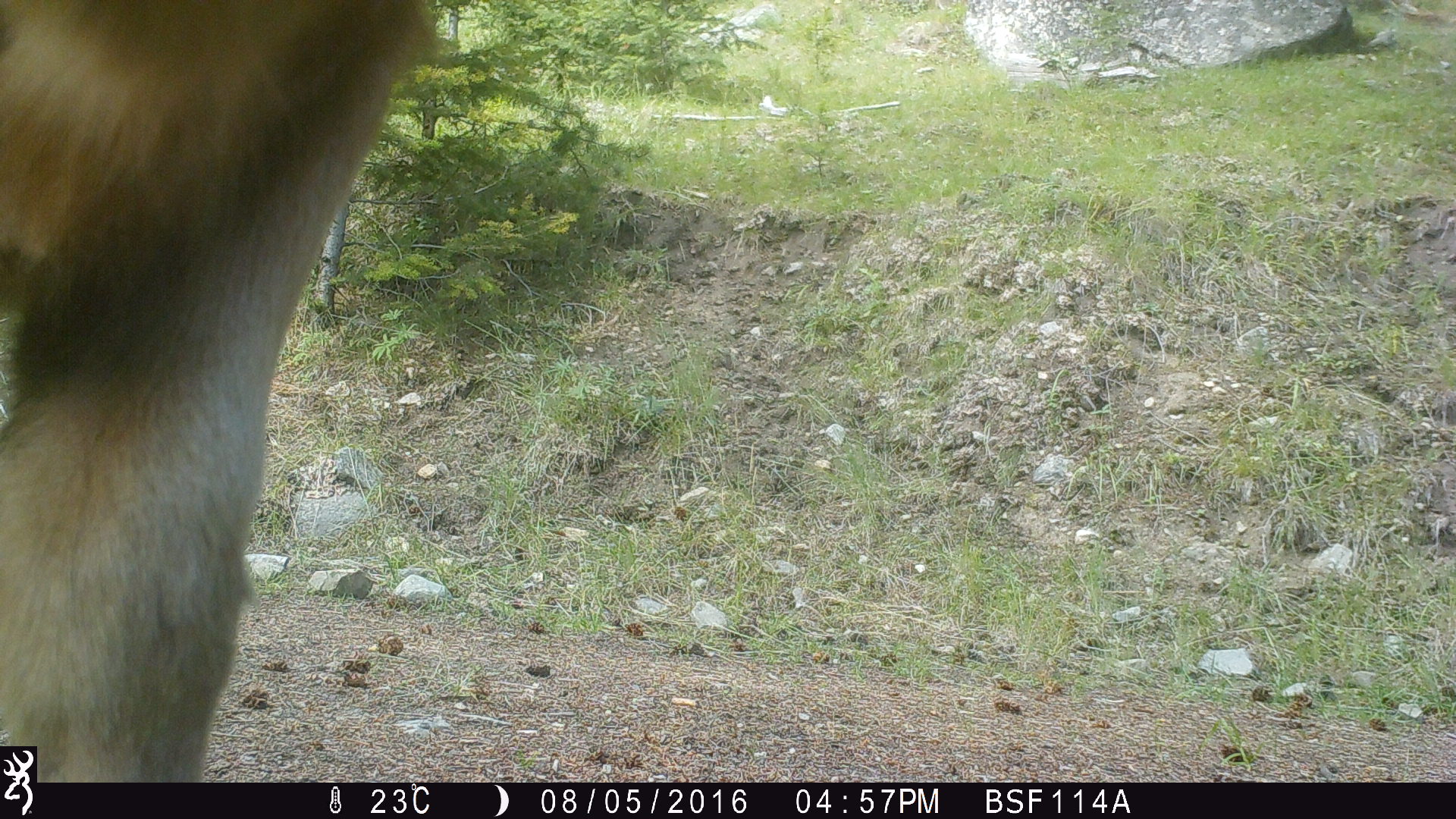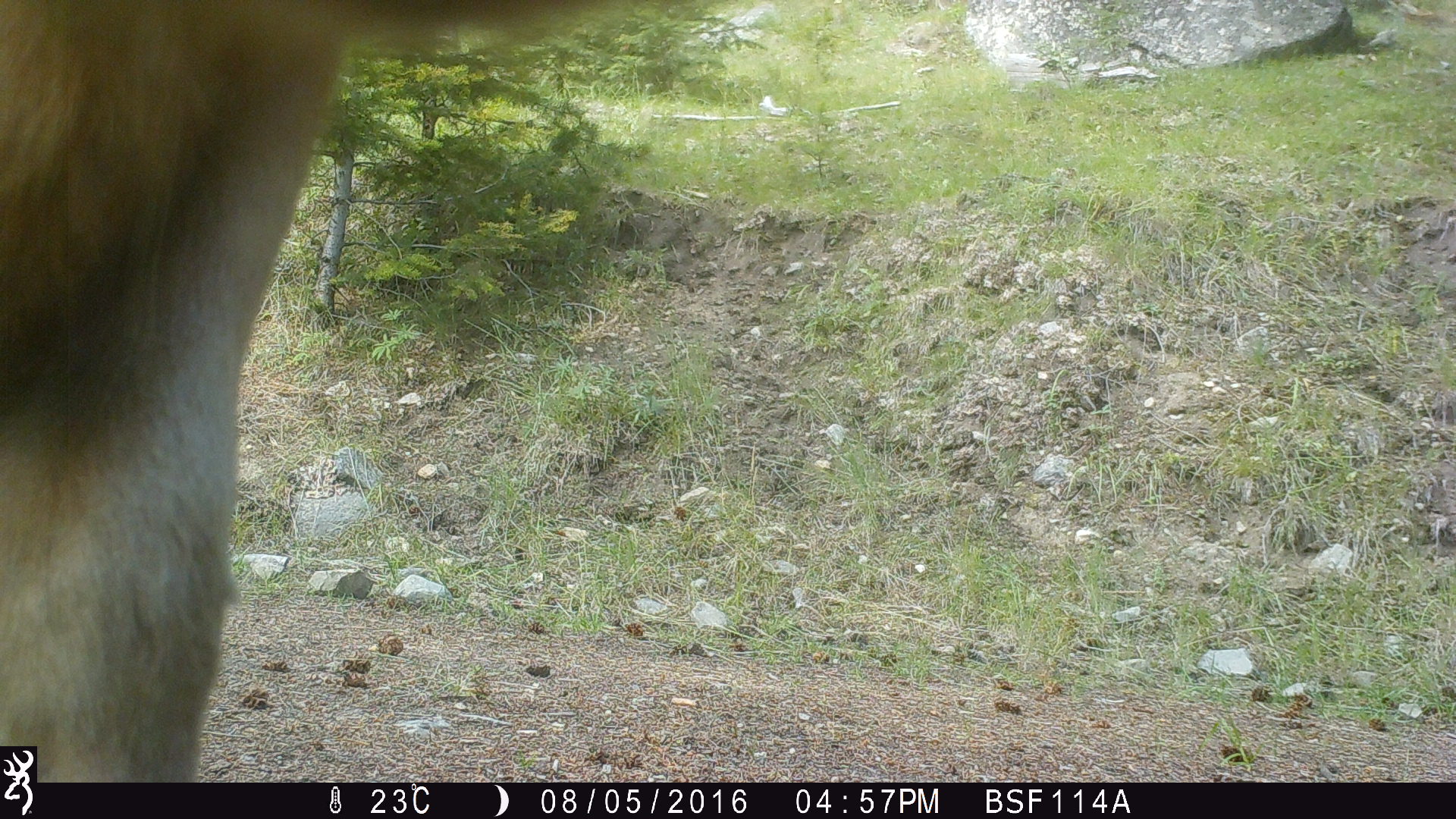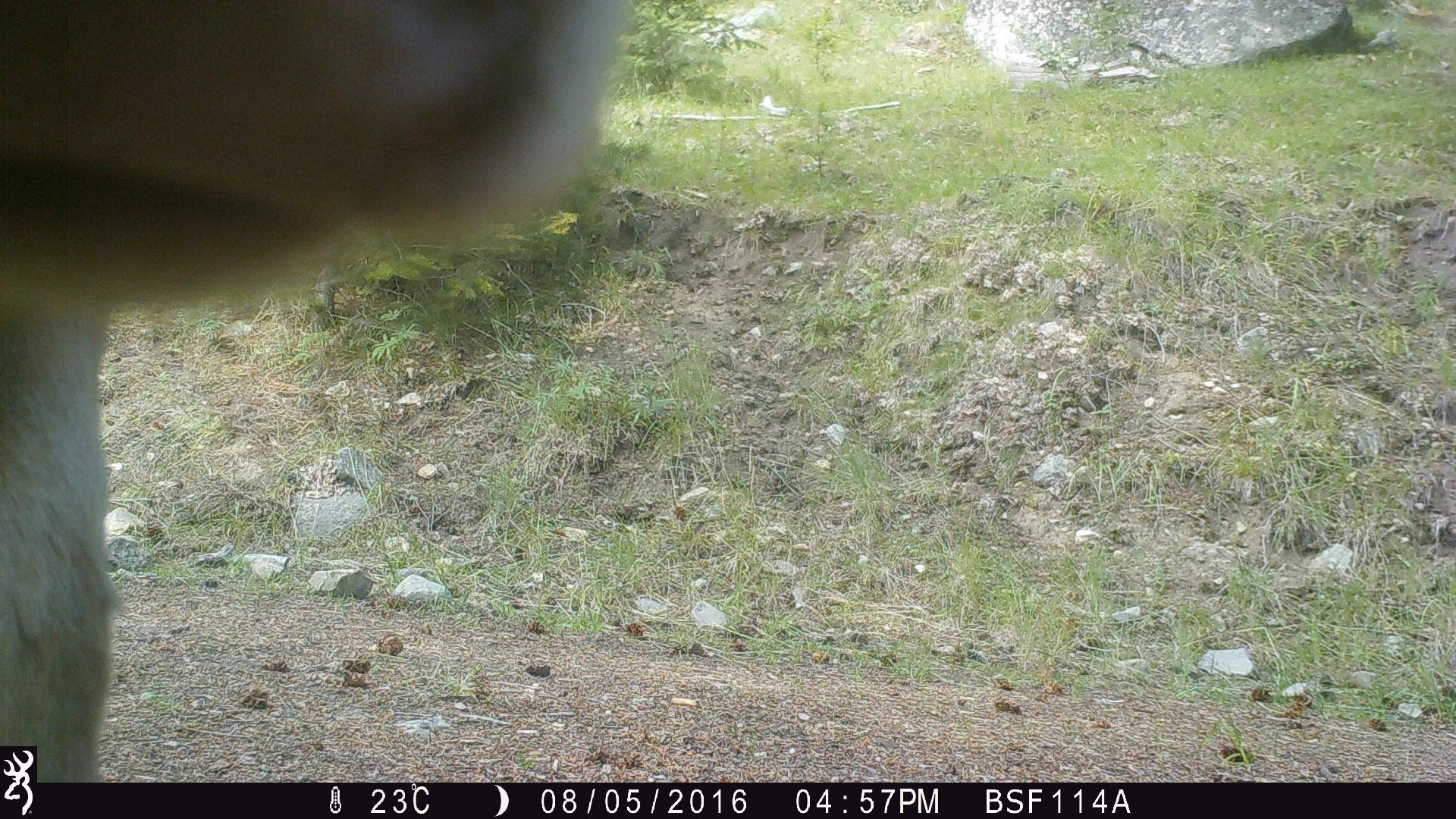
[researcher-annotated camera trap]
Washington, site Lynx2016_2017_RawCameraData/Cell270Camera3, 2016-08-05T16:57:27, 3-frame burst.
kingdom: Animalia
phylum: Chordata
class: Mammalia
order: Artiodactyla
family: Bovidae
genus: Bos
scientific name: Bos taurus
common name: domestic cattle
Domestic cattle (Bos taurus). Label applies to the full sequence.